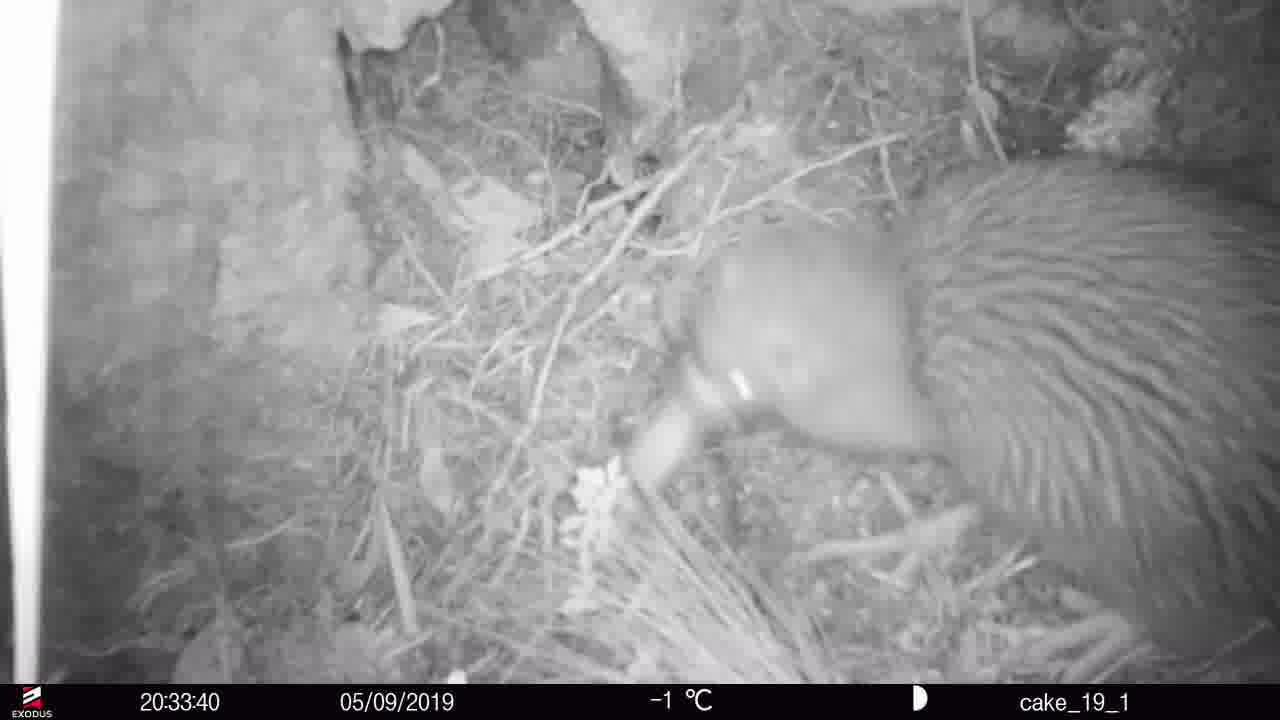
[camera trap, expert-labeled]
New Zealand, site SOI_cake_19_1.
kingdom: Animalia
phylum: Chordata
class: Aves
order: Apterygiformes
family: Apterygidae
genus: Apteryx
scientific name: Apteryx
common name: kiwi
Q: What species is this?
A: Kiwi (Apteryx).